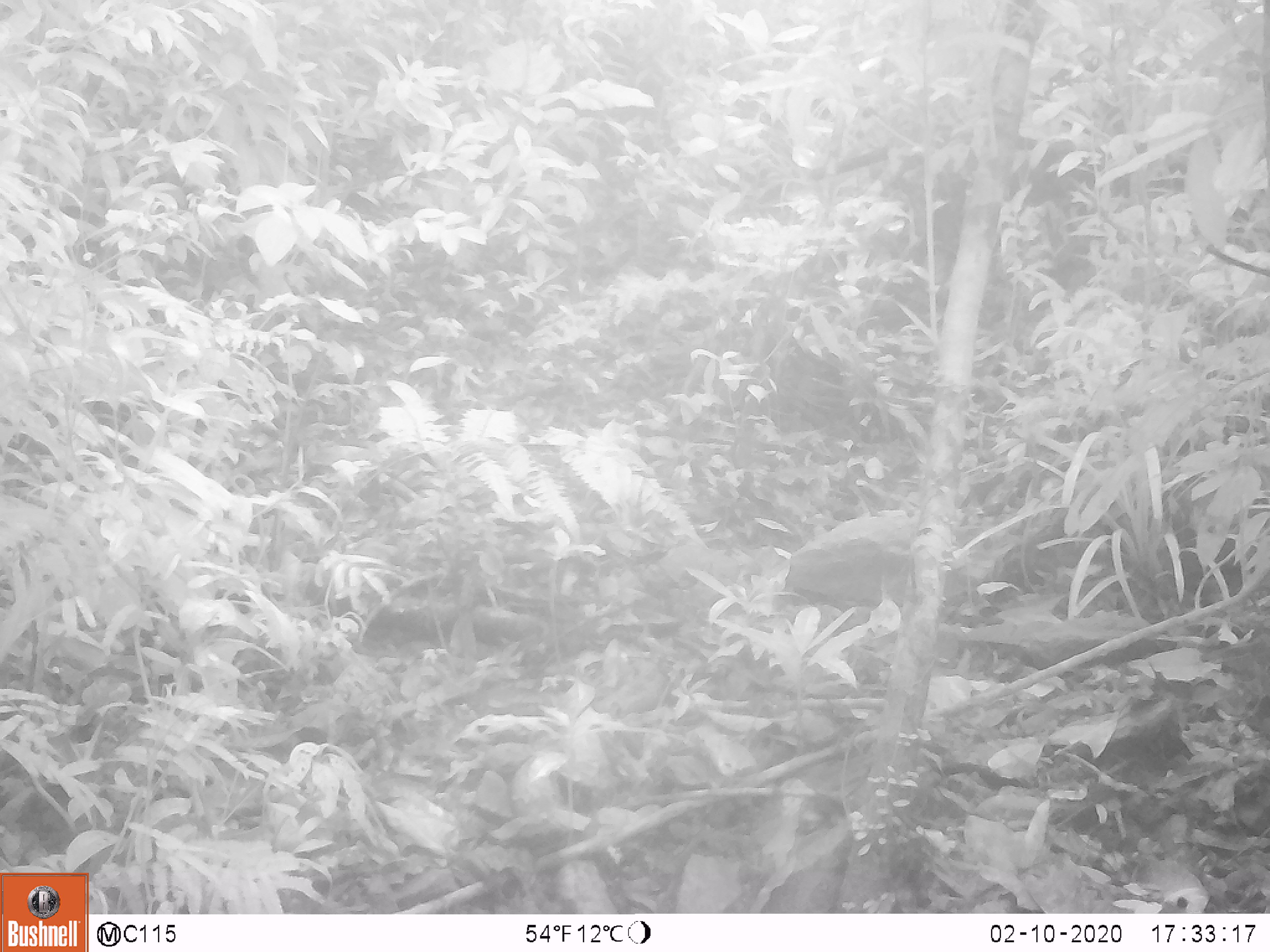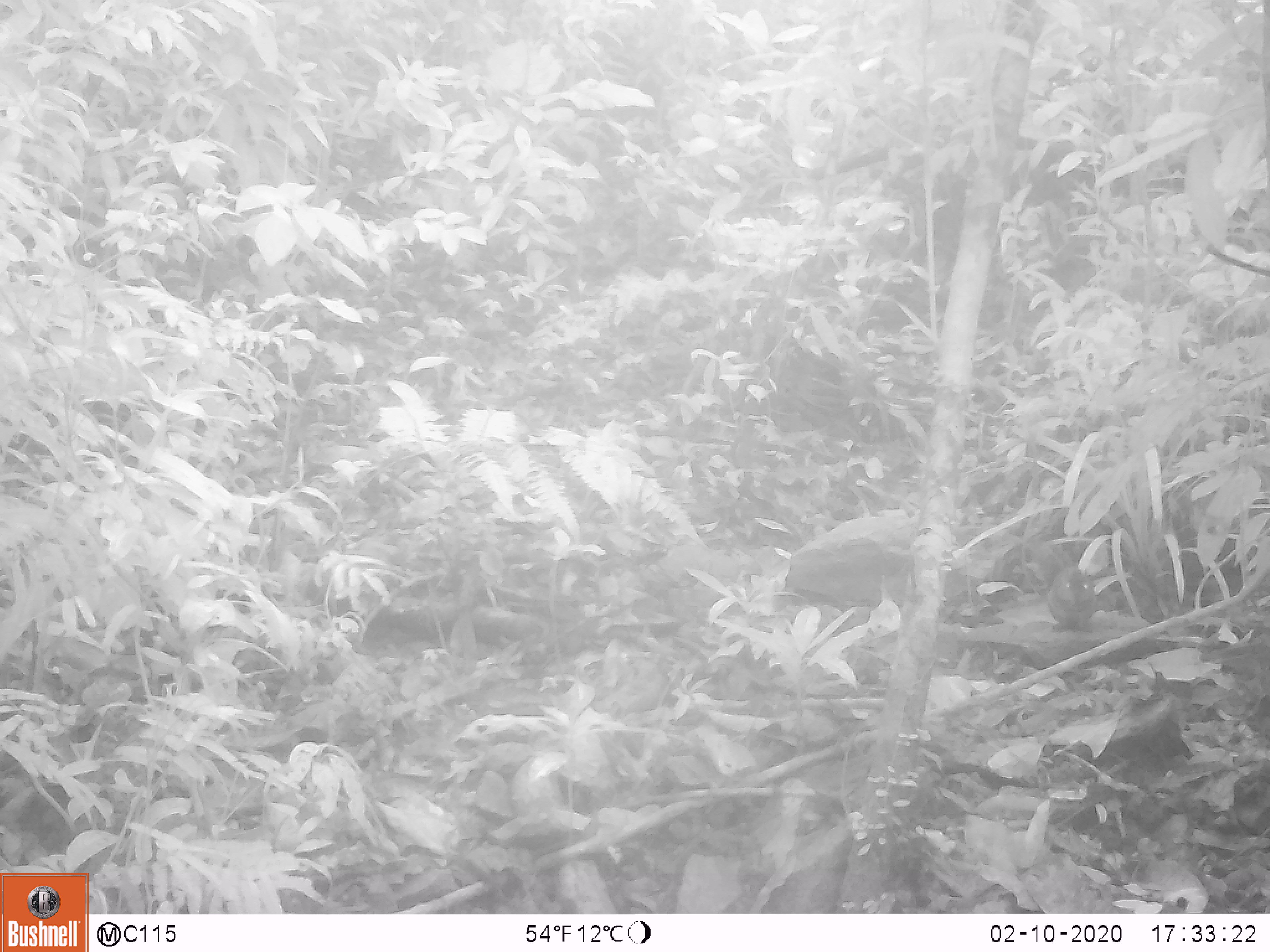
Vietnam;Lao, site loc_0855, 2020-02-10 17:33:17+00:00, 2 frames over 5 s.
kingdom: Animalia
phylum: Chordata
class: Mammalia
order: Rodentia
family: Sciuridae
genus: Dremomys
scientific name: Dremomys rufigenis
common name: red-cheeked squirrel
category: red cheeked squirrel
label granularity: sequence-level